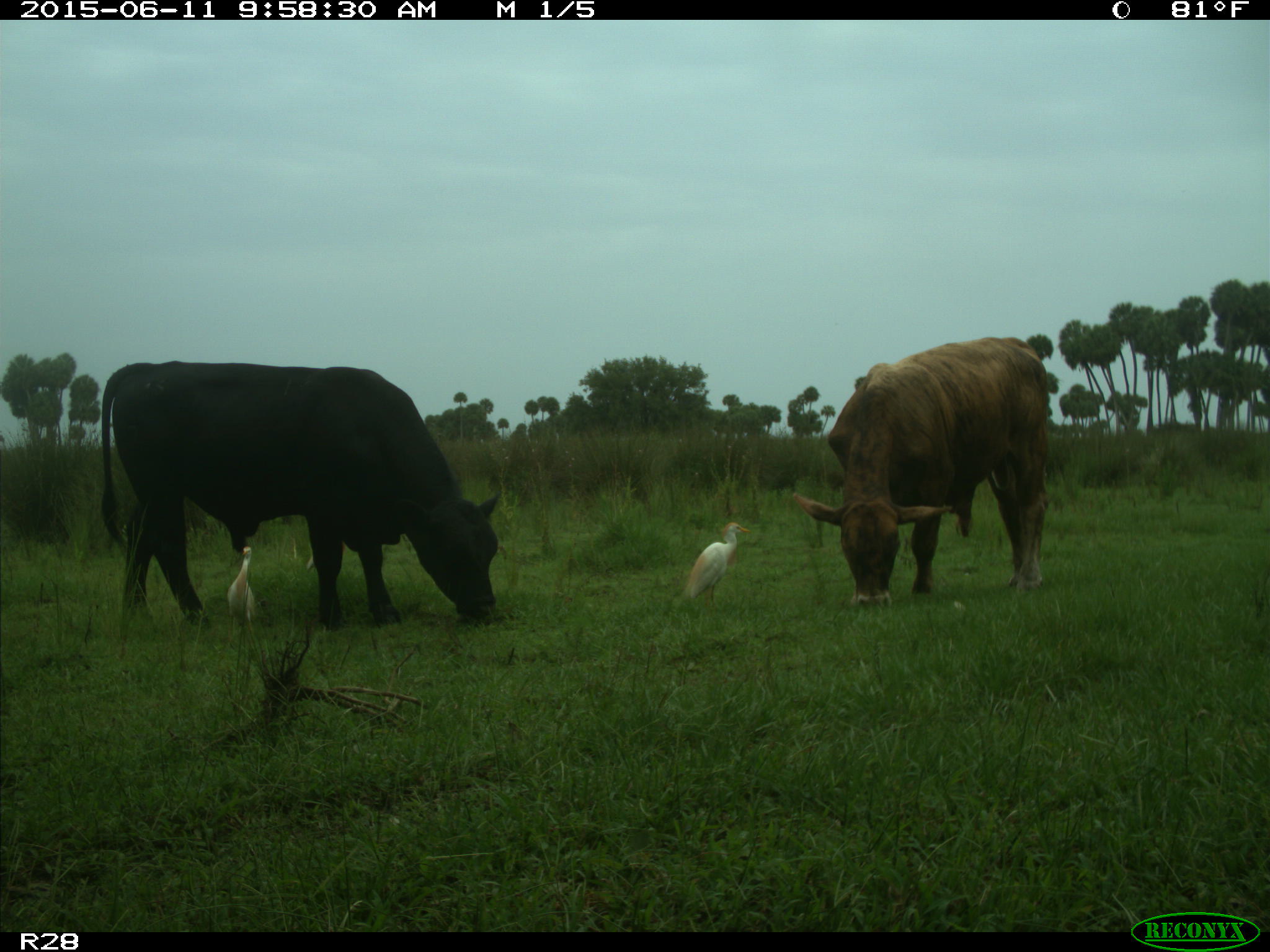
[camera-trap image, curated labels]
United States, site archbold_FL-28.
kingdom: Animalia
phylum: Chordata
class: Mammalia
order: Artiodactyla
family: Bovidae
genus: Bos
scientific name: Bos taurus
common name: domestic cow